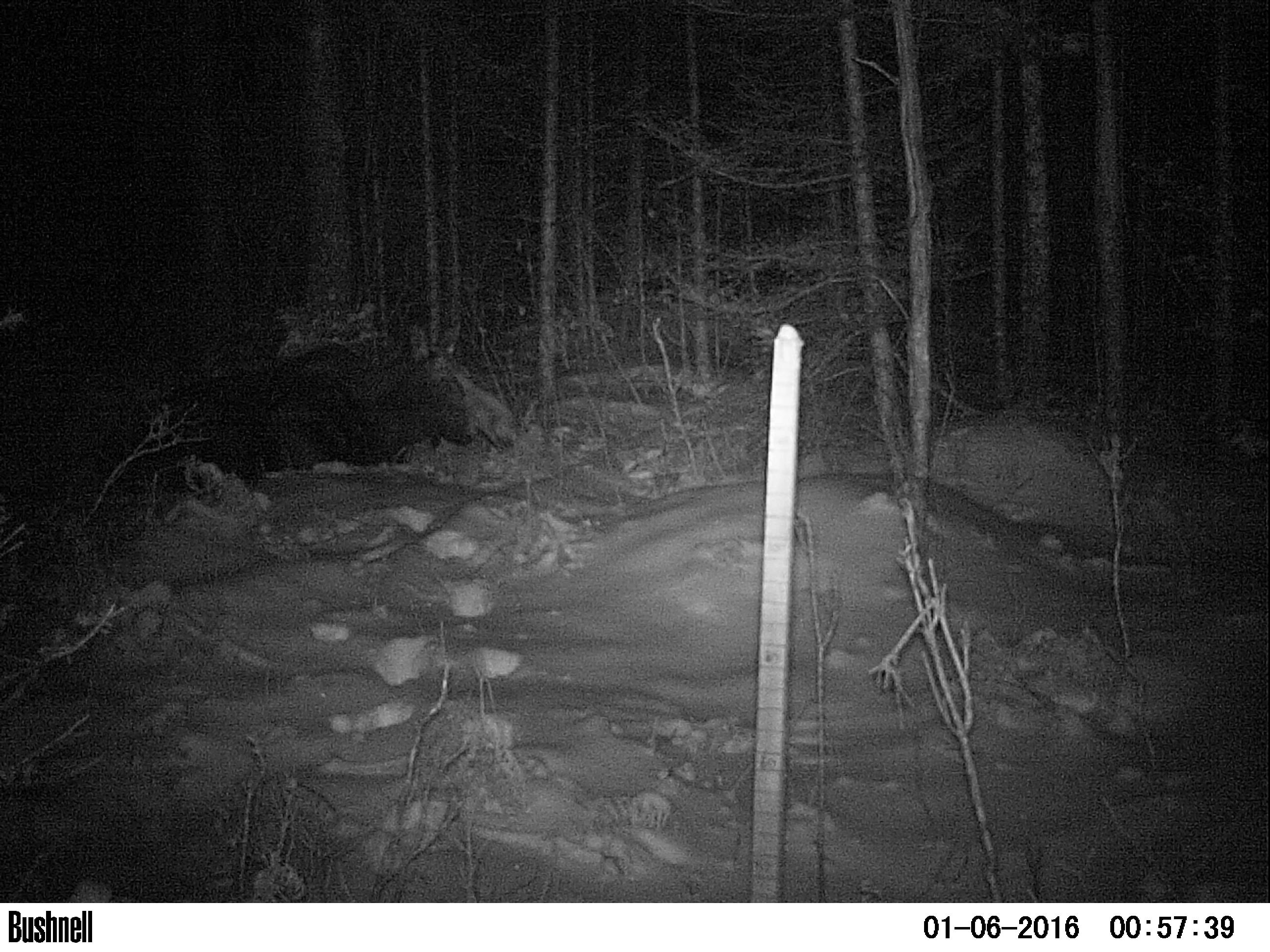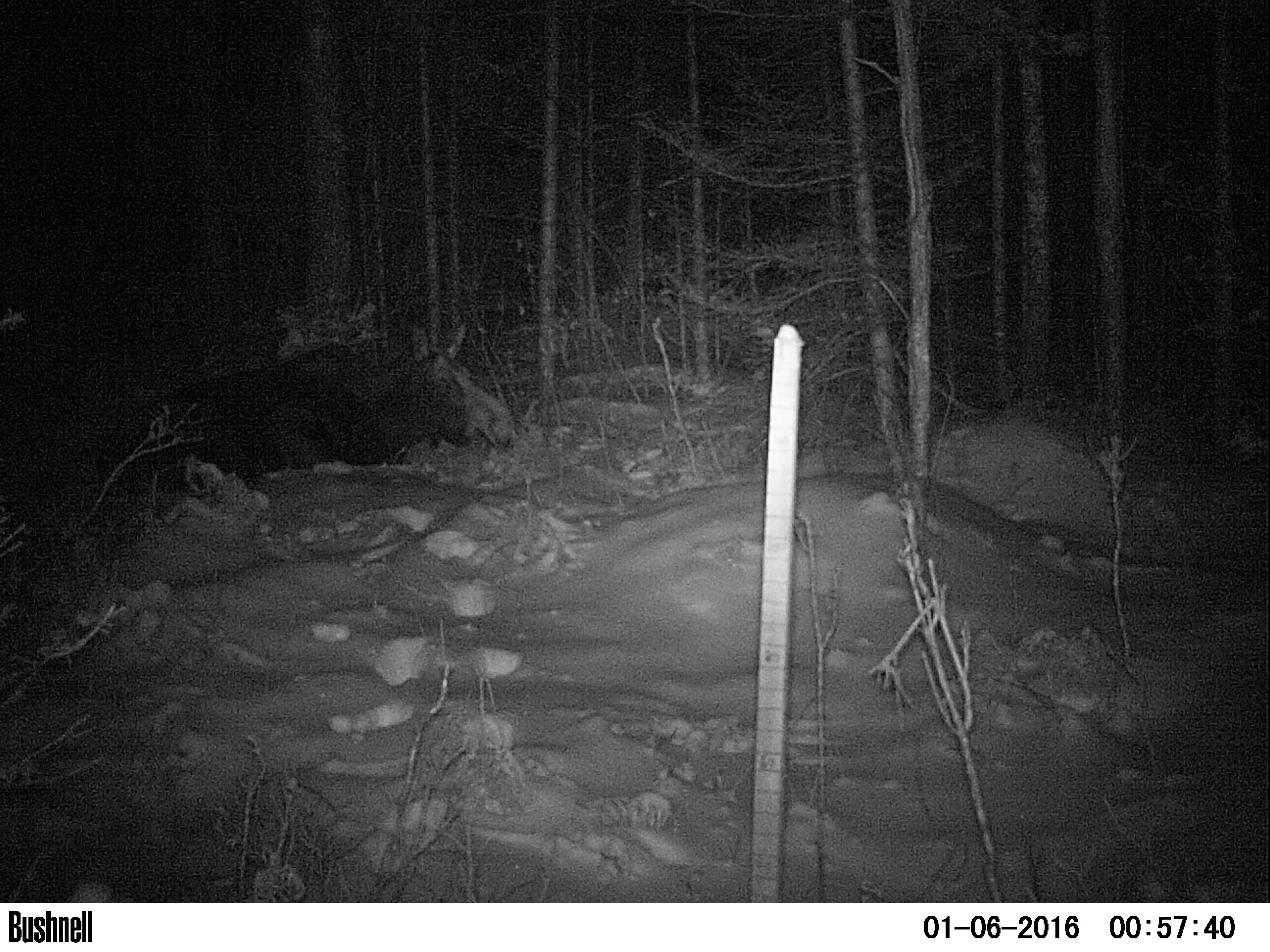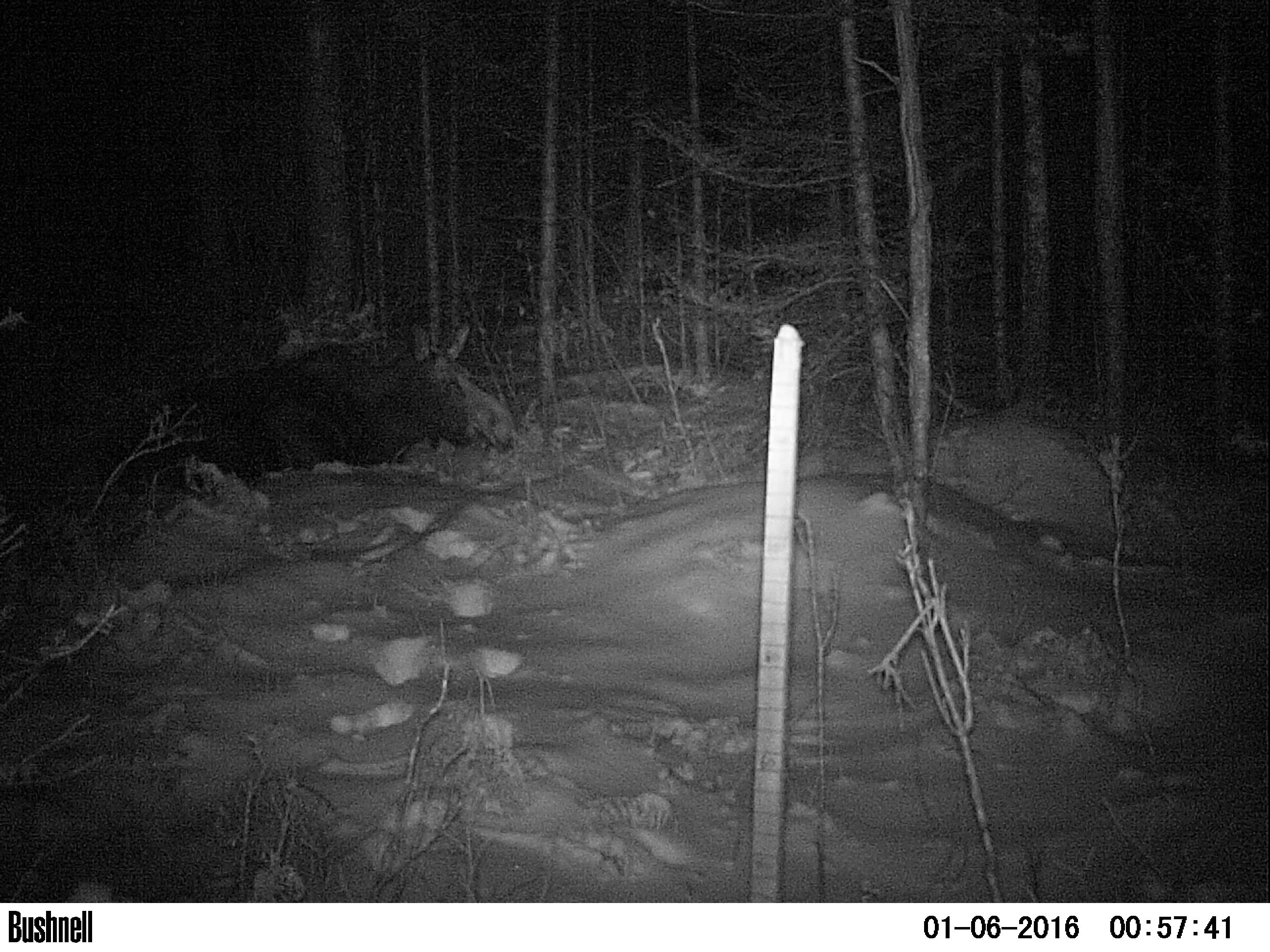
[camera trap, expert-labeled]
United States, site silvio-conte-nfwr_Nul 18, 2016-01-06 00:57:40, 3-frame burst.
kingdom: Animalia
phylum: Chordata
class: Mammalia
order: Artiodactyla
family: Cervidae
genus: Alces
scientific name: Alces alces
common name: moose